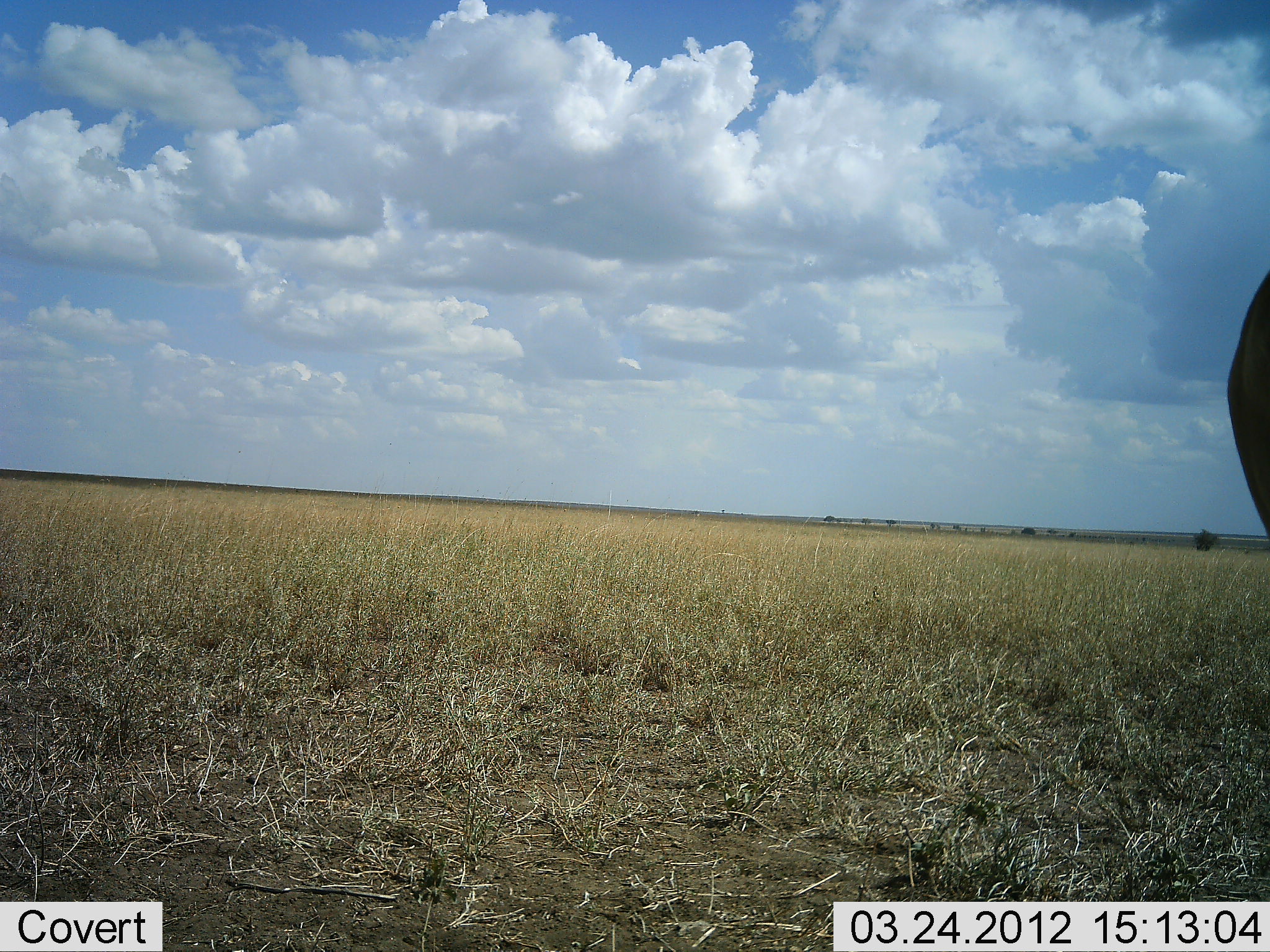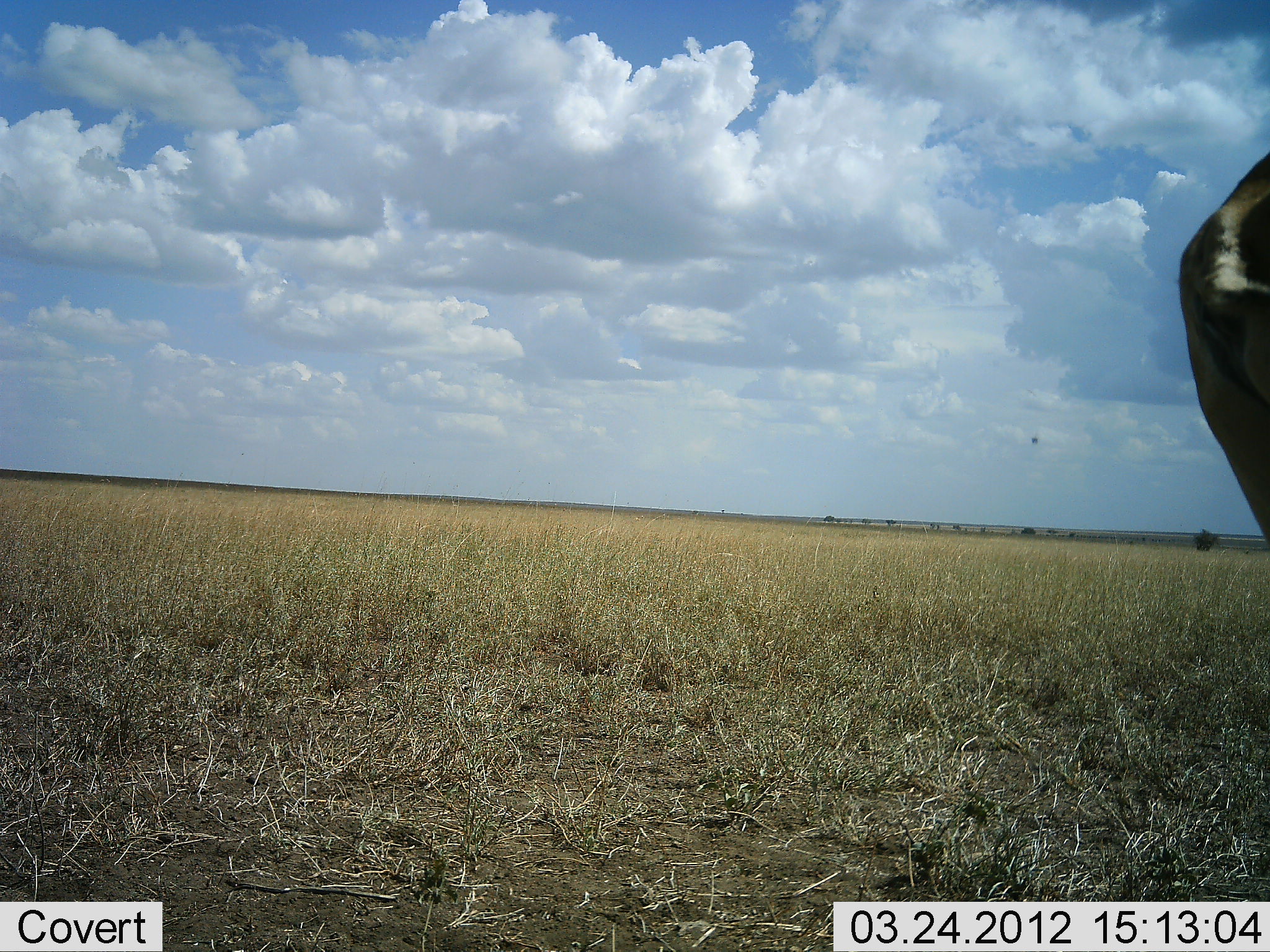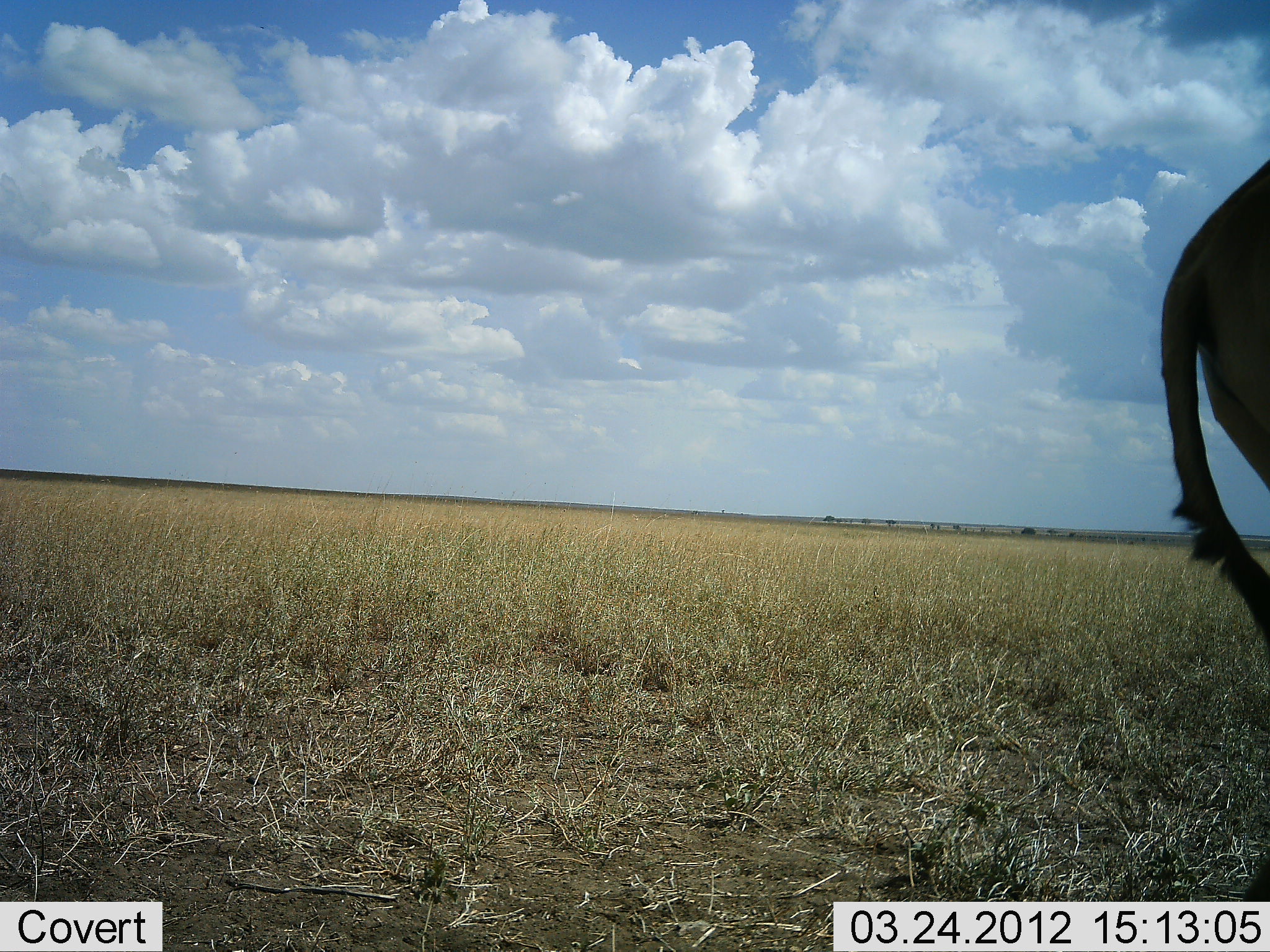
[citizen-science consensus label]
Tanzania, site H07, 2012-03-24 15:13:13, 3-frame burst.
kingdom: Animalia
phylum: Chordata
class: Mammalia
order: Artiodactyla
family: Bovidae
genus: Alcelaphus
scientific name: Alcelaphus buselaphus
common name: hartebeest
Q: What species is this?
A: Hartebeest (Alcelaphus buselaphus).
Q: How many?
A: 1.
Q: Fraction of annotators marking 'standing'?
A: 100%.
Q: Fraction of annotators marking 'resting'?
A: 0%.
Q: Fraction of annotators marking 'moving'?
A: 0%.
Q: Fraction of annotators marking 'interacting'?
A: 0%.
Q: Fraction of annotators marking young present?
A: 0%.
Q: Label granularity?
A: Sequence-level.